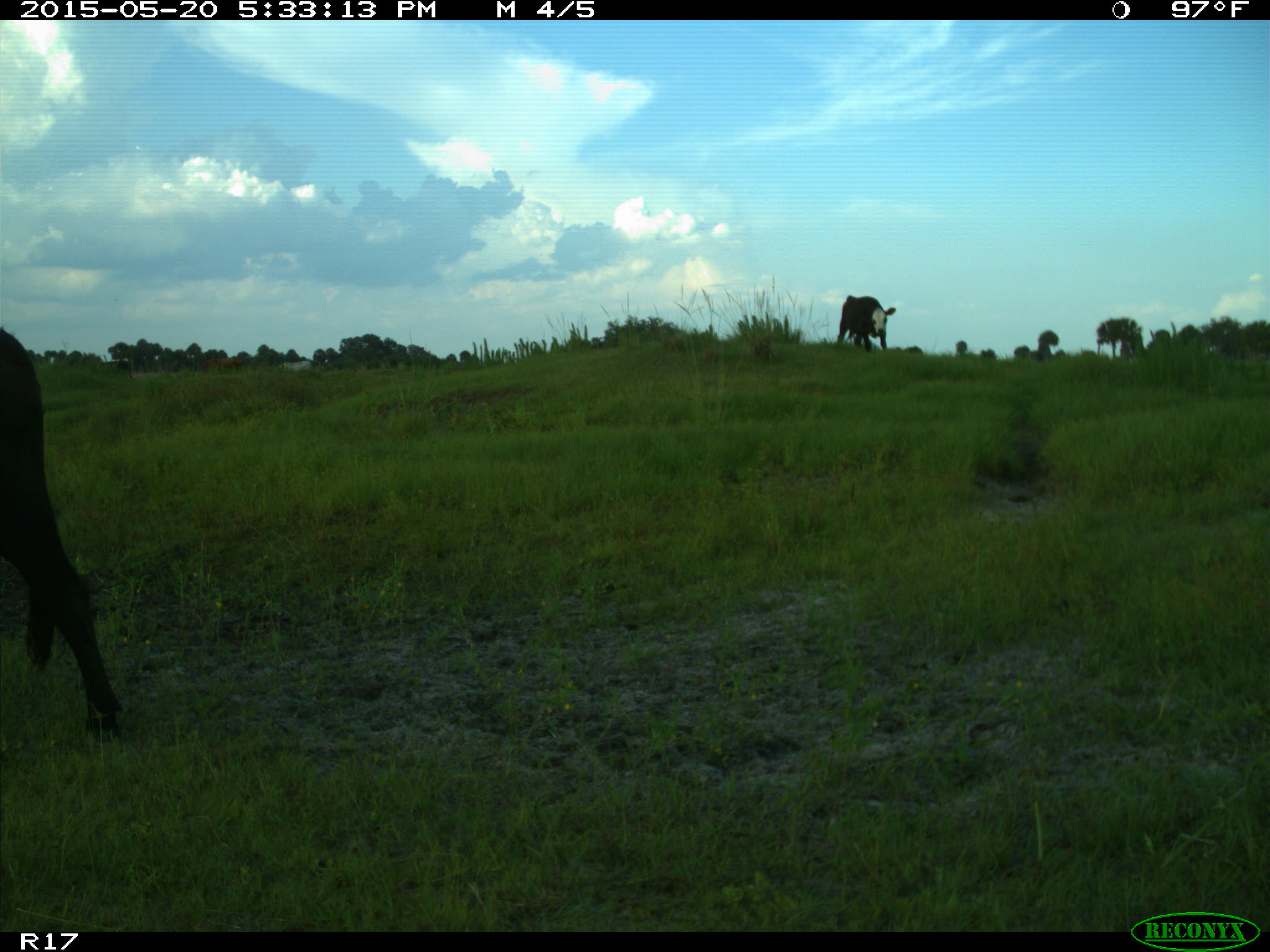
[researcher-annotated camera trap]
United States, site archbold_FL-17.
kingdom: Animalia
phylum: Chordata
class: Mammalia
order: Artiodactyla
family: Bovidae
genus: Bos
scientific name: Bos taurus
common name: domestic cow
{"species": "Bos taurus (domestic cow)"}